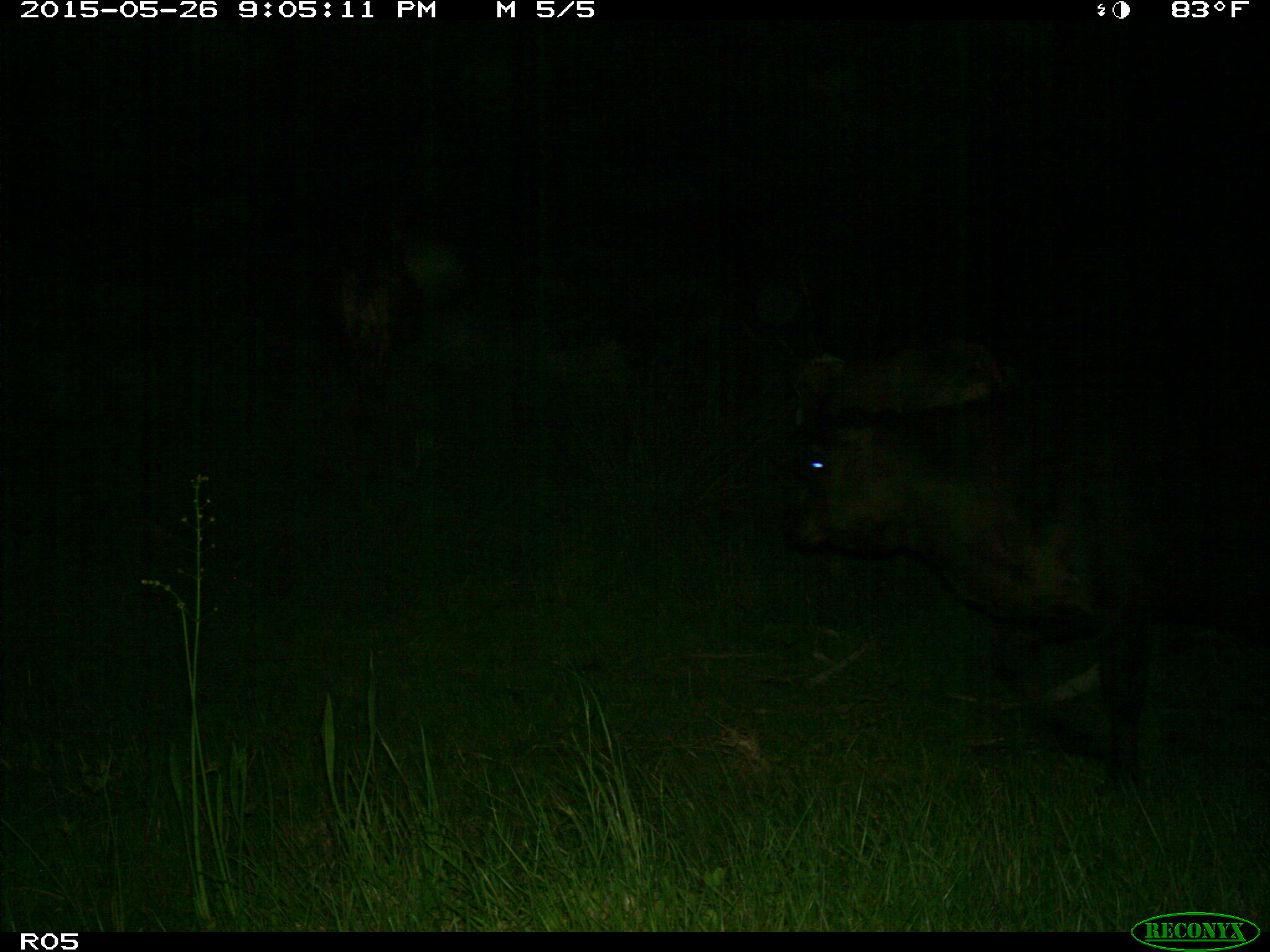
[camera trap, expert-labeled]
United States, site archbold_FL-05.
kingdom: Animalia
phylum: Chordata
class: Mammalia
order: Artiodactyla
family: Bovidae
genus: Bos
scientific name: Bos taurus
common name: domestic cow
Bos taurus (domestic cow).